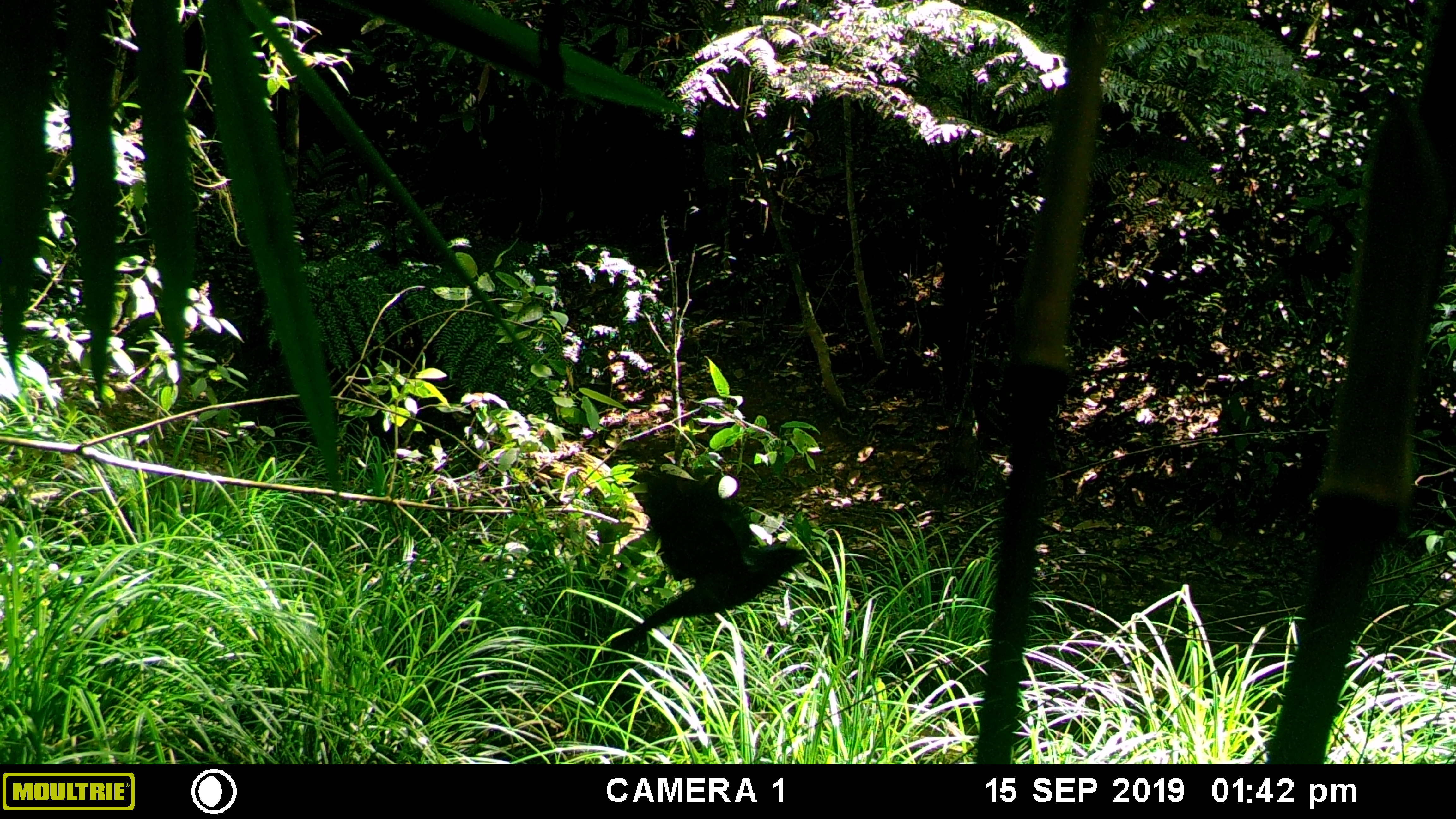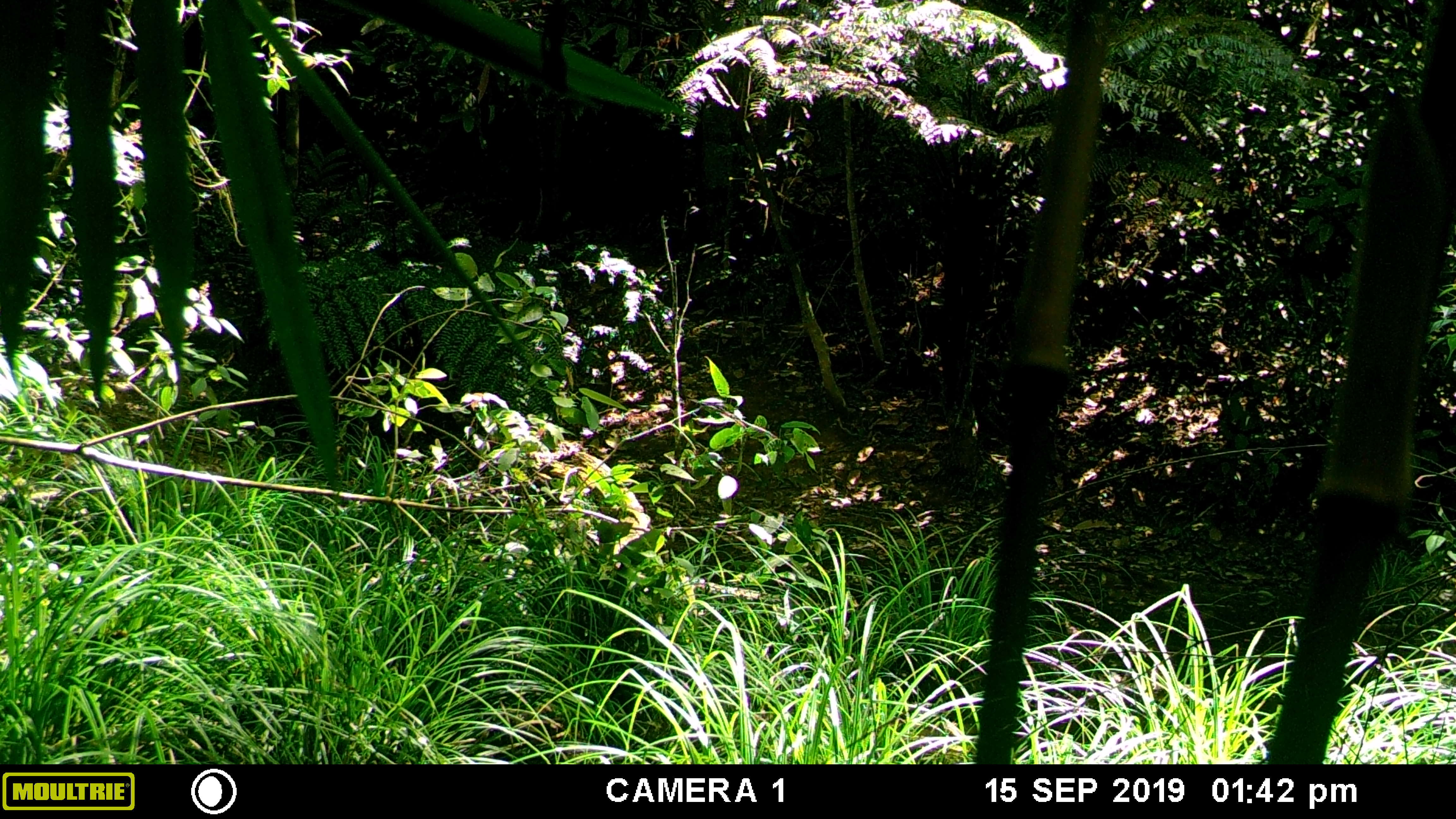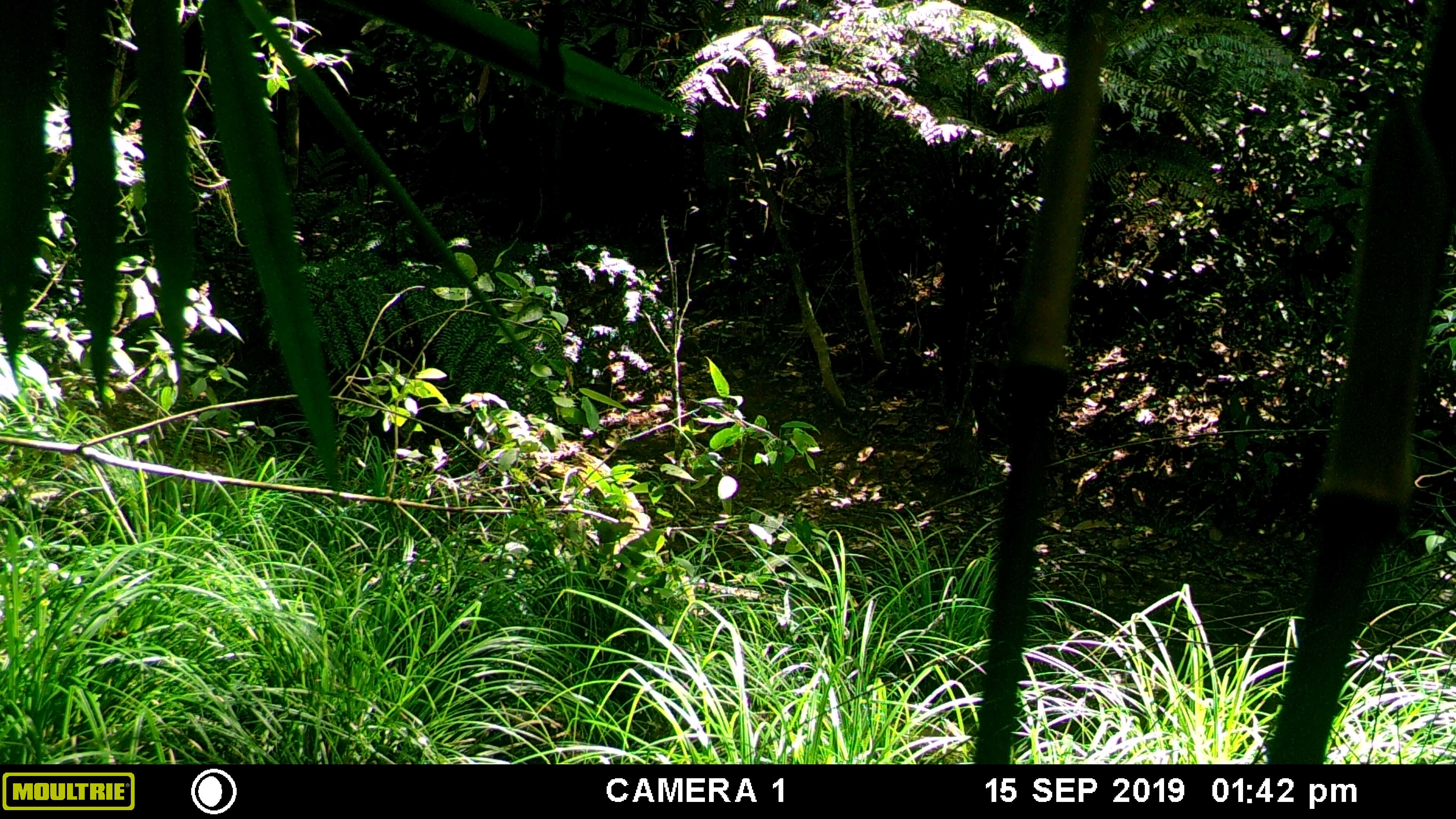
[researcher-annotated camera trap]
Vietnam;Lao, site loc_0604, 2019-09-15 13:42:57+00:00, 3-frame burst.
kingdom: Animalia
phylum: Chordata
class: Aves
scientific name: Aves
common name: bird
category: unidentified bird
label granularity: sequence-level